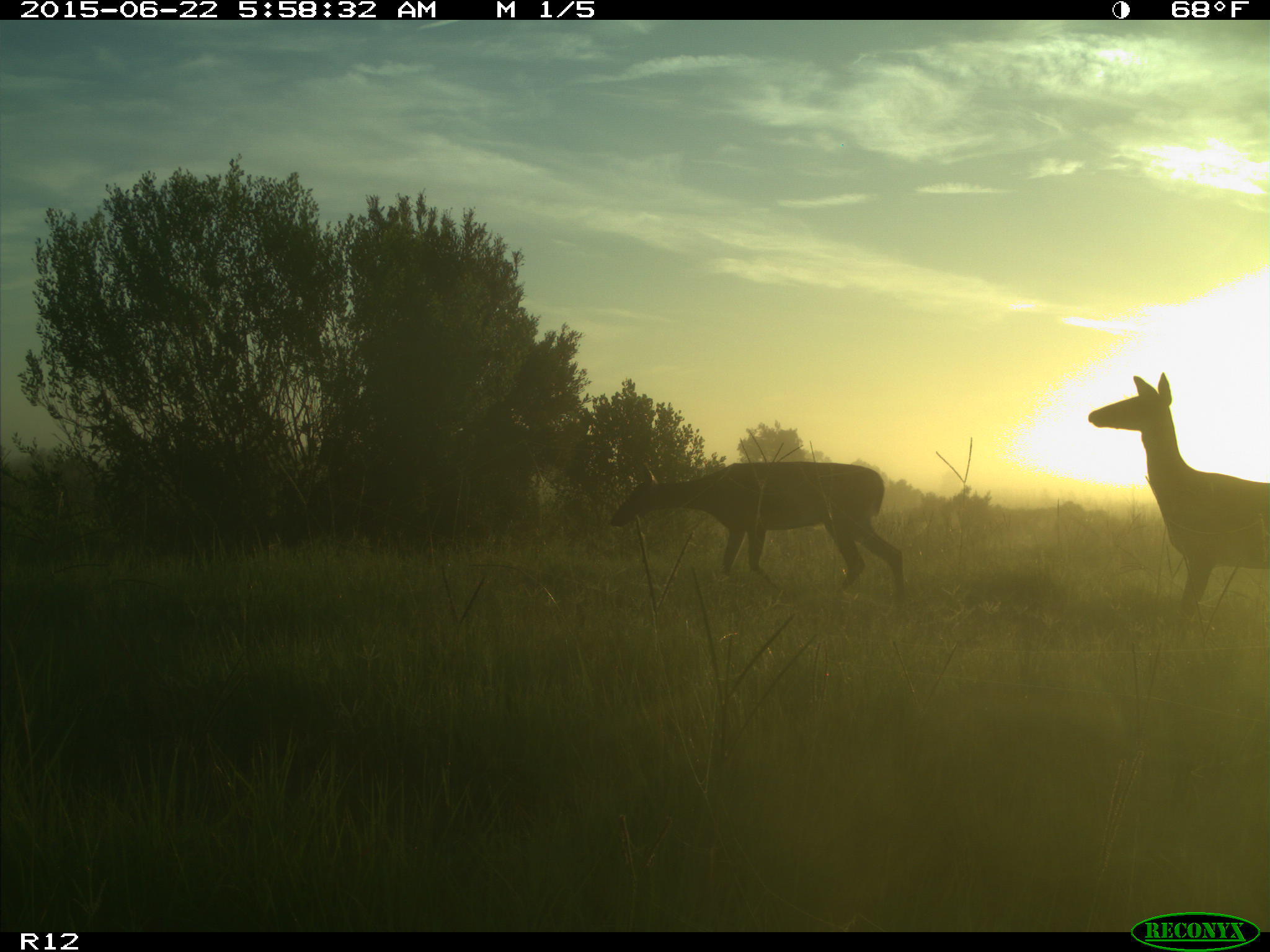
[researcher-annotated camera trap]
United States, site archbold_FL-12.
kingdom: Animalia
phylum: Chordata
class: Mammalia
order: Artiodactyla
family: Cervidae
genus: Odocoileus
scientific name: Odocoileus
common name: deer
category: unidentified deer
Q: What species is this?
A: Unidentified deer (deer) (Odocoileus).